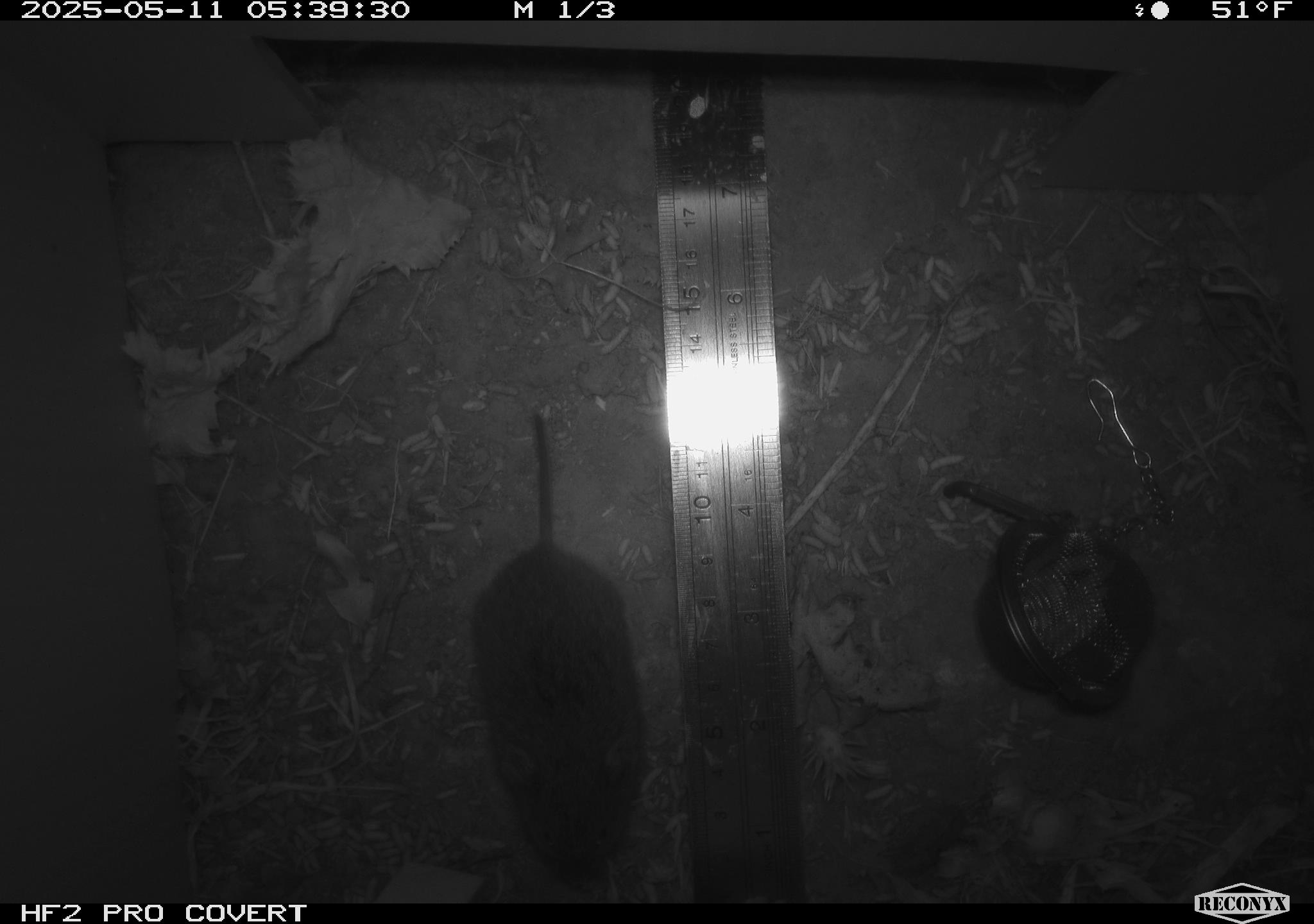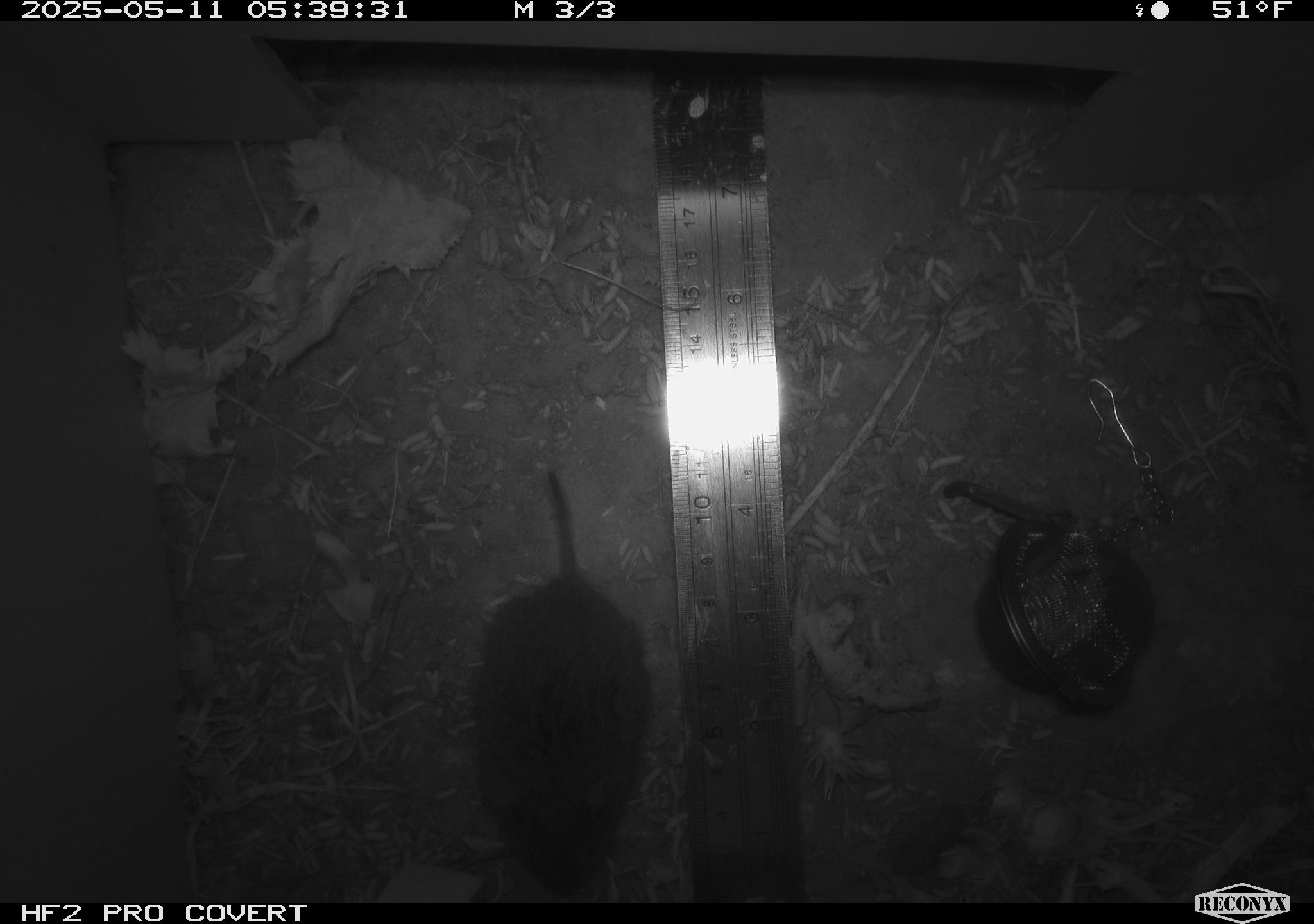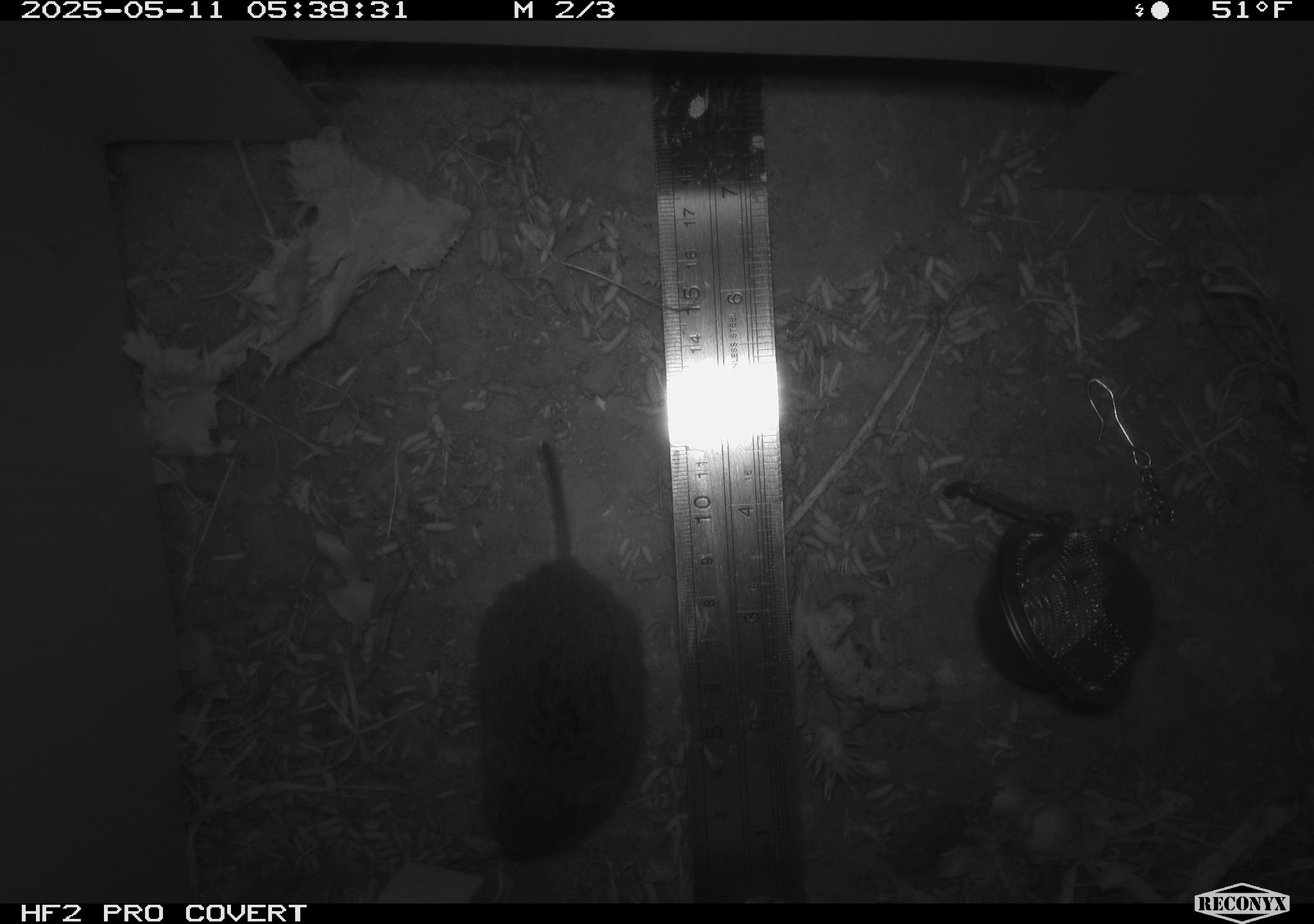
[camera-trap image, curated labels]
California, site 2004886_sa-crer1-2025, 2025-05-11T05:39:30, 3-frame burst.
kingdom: Animalia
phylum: Chordata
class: Mammalia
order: Rodentia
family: Cricetidae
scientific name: Arvicolinae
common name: voles, lemmings, and muskrats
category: arvicolinae subfamily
Arvicolinae subfamily (voles, lemmings, and muskrats) (Arvicolinae).